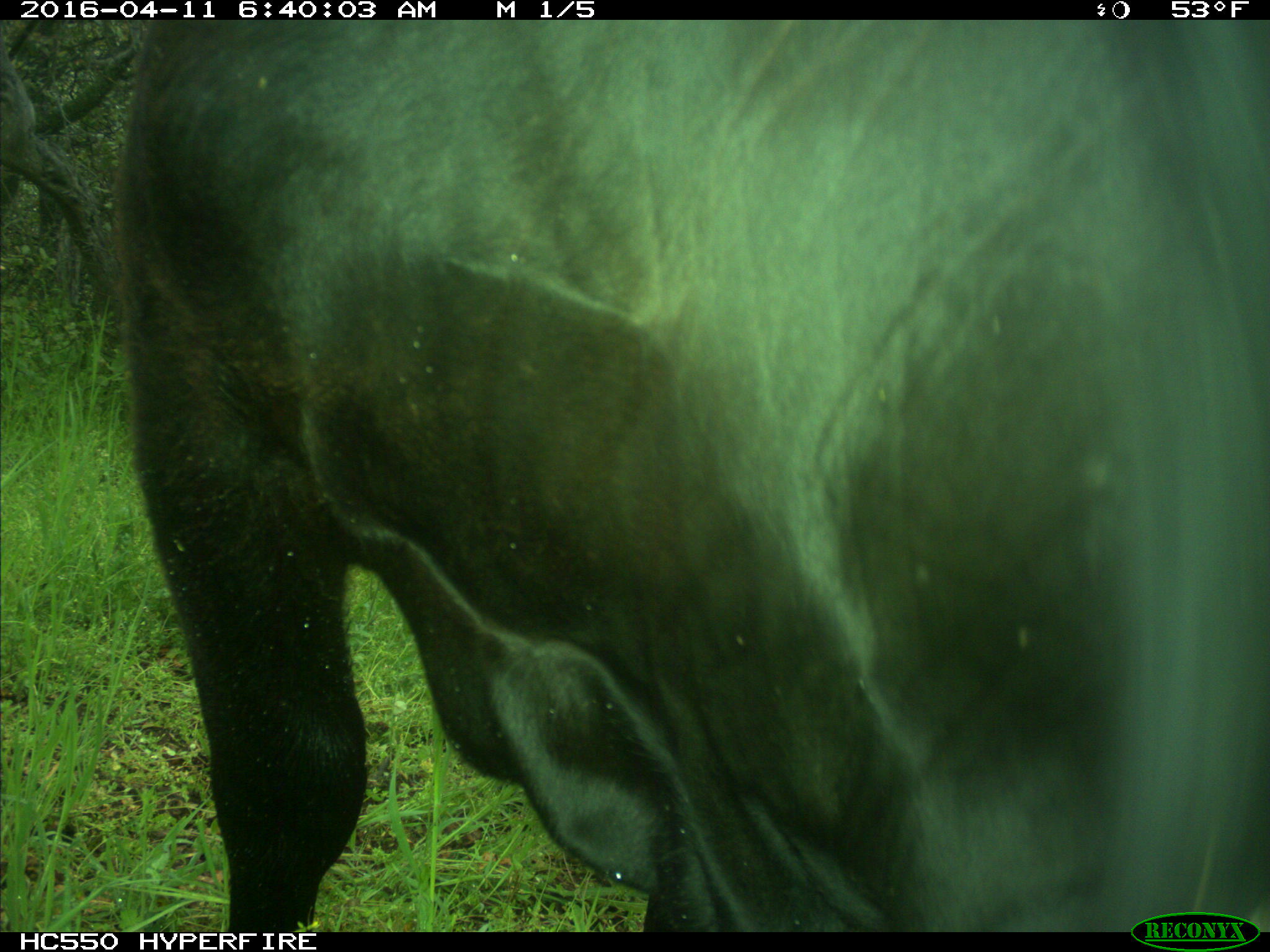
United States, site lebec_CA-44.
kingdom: Animalia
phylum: Chordata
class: Mammalia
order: Artiodactyla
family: Bovidae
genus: Bos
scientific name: Bos taurus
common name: domestic cow